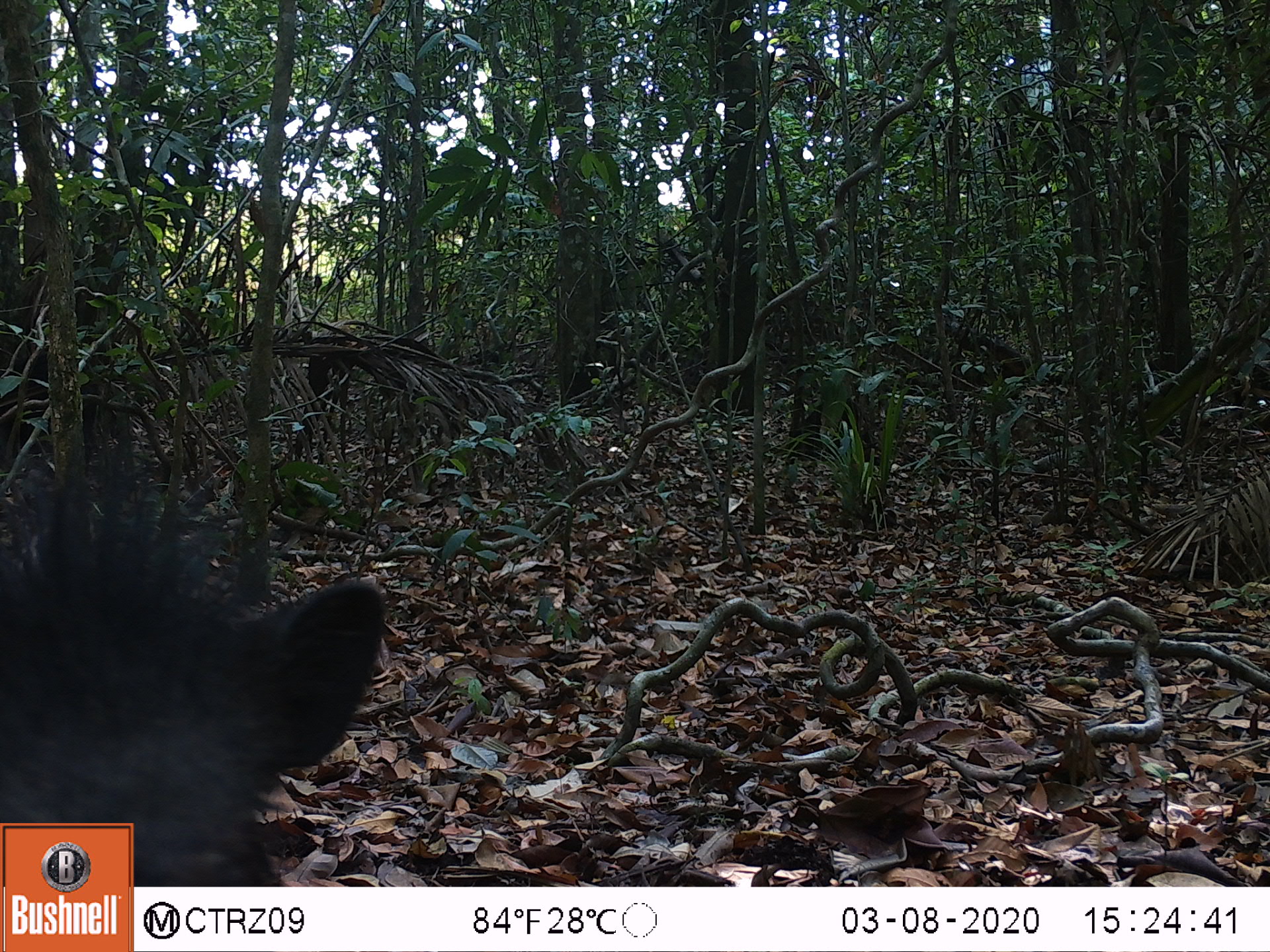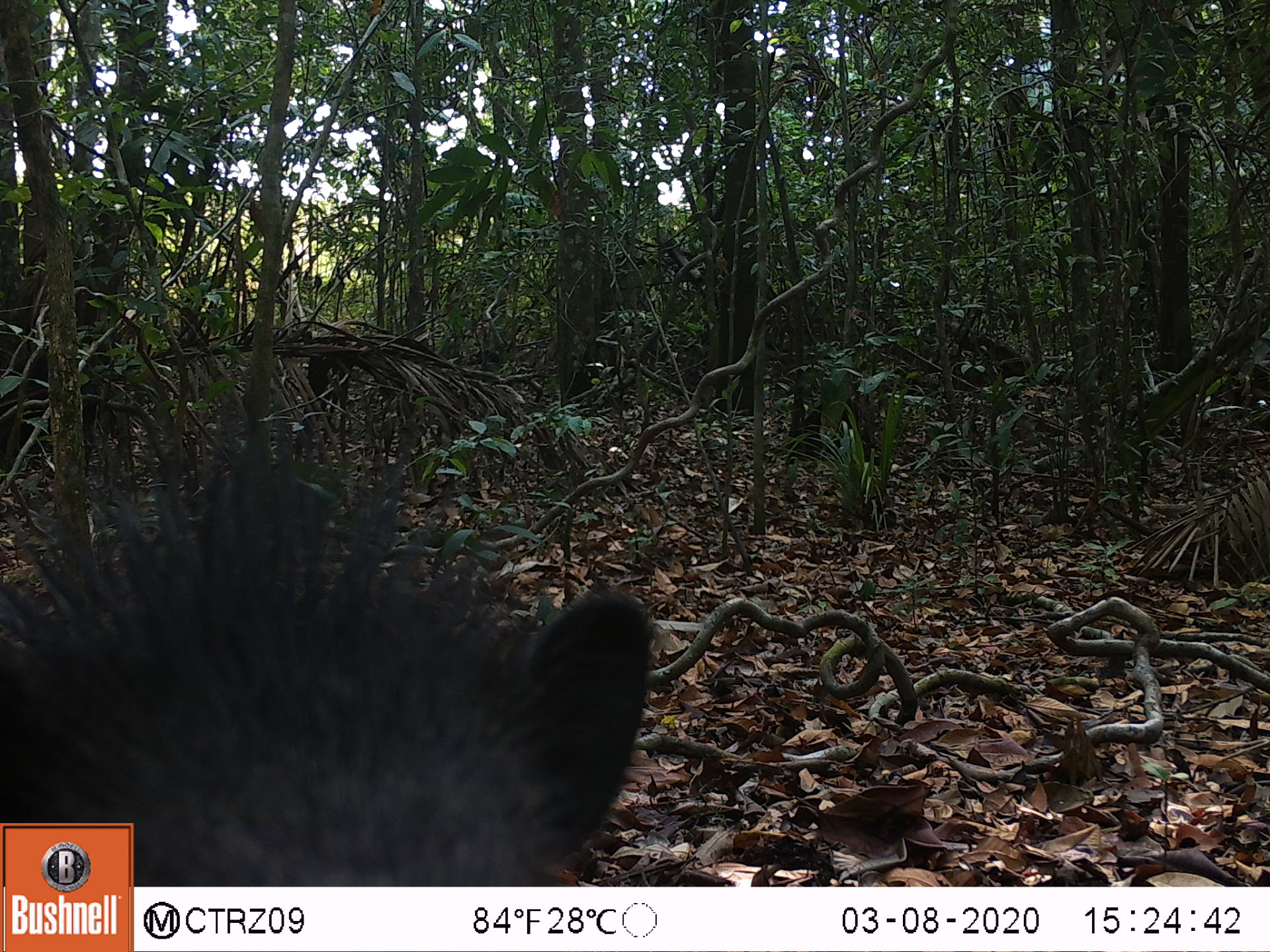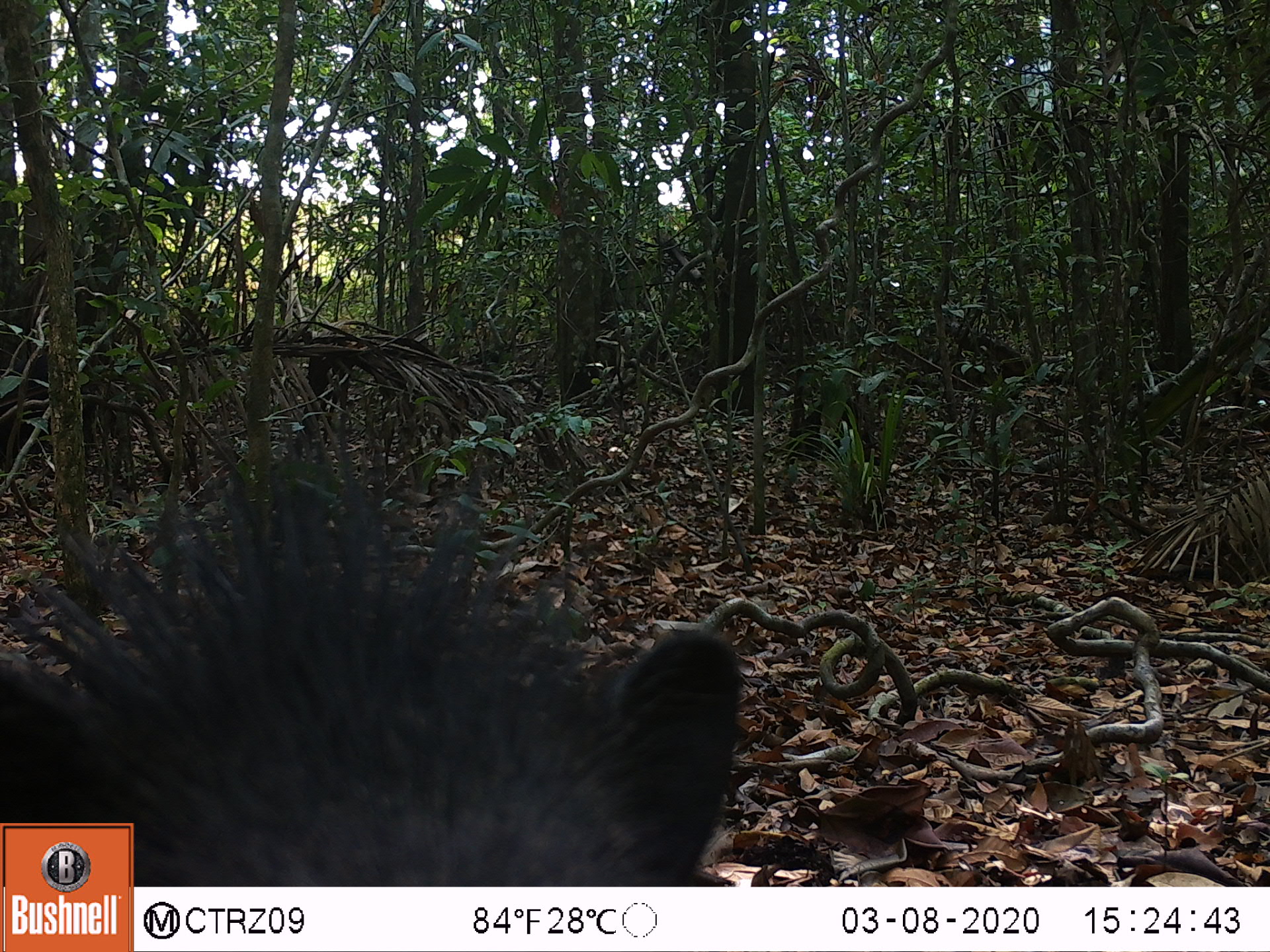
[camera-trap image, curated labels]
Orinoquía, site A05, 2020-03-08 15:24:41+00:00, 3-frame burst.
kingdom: Animalia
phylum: Chordata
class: Mammalia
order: Artiodactyla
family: Tayassuidae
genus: Pecari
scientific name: Pecari tajacu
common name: collared peccary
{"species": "collared peccary (Pecari tajacu)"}